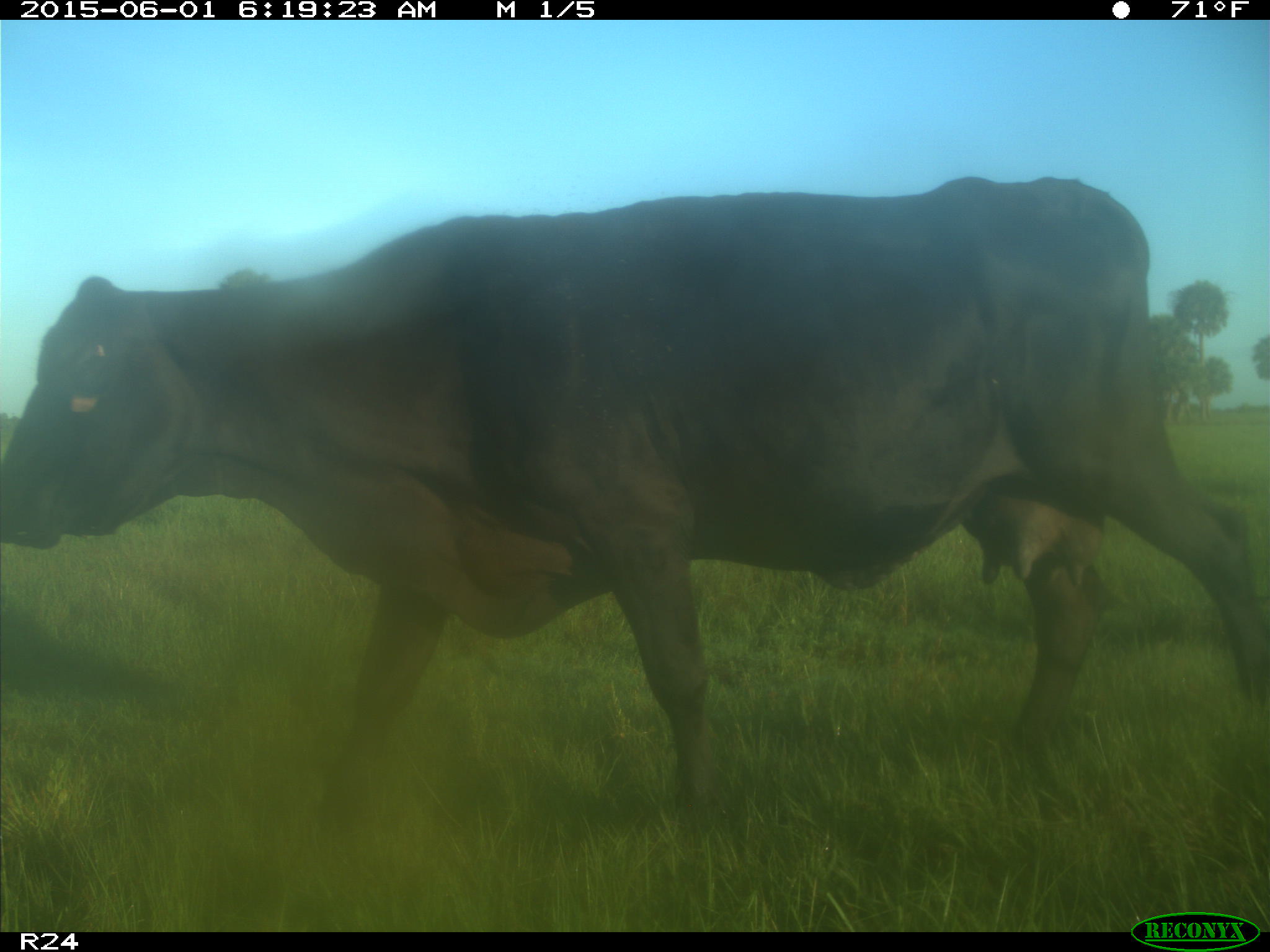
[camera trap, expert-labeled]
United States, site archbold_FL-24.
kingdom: Animalia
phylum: Chordata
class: Mammalia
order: Artiodactyla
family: Bovidae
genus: Bos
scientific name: Bos taurus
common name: domestic cow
Bos taurus (domestic cow).